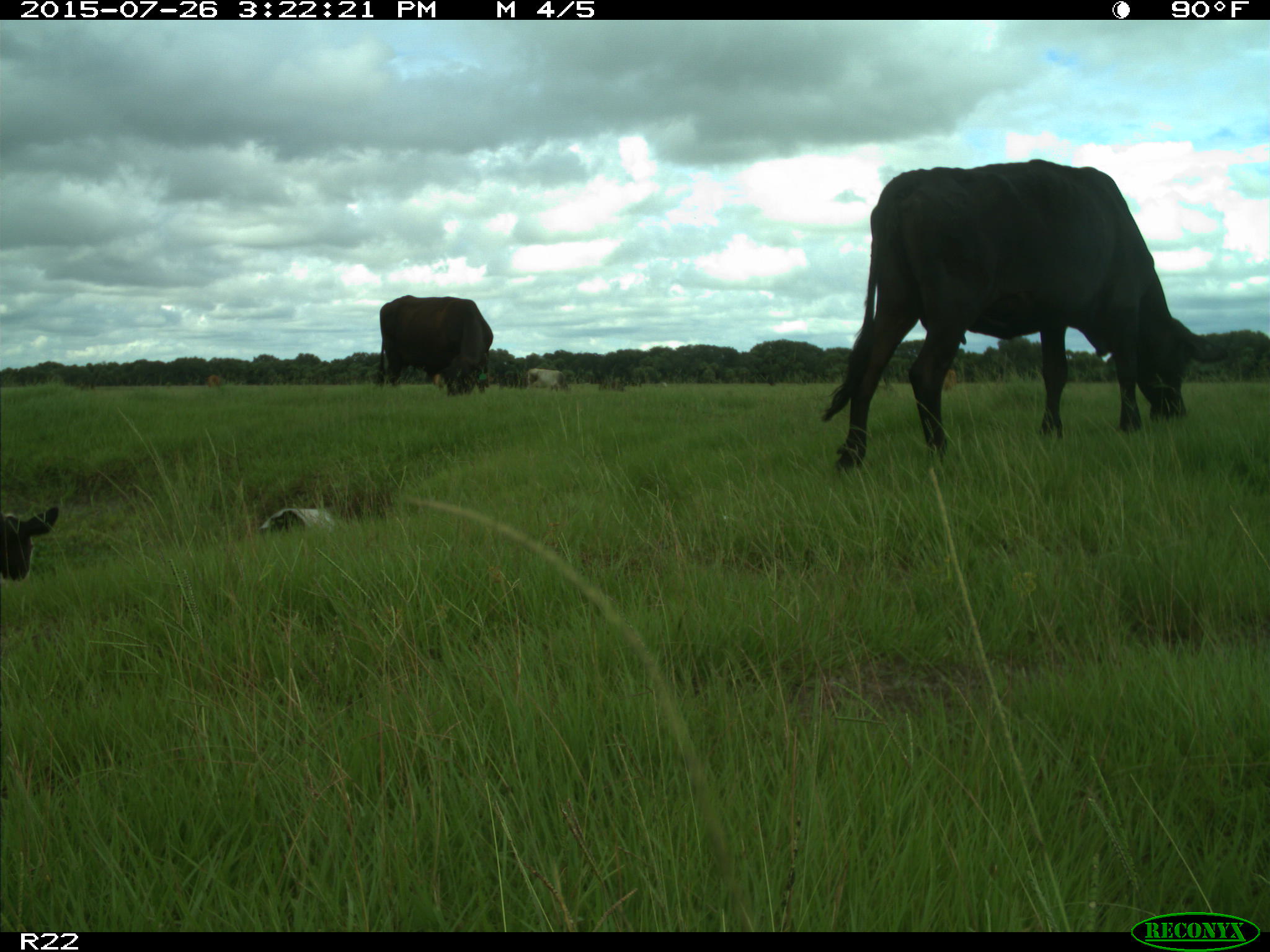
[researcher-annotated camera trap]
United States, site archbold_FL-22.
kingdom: Animalia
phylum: Chordata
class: Mammalia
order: Artiodactyla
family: Bovidae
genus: Bos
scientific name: Bos taurus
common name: domestic cow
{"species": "Bos taurus (domestic cow)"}